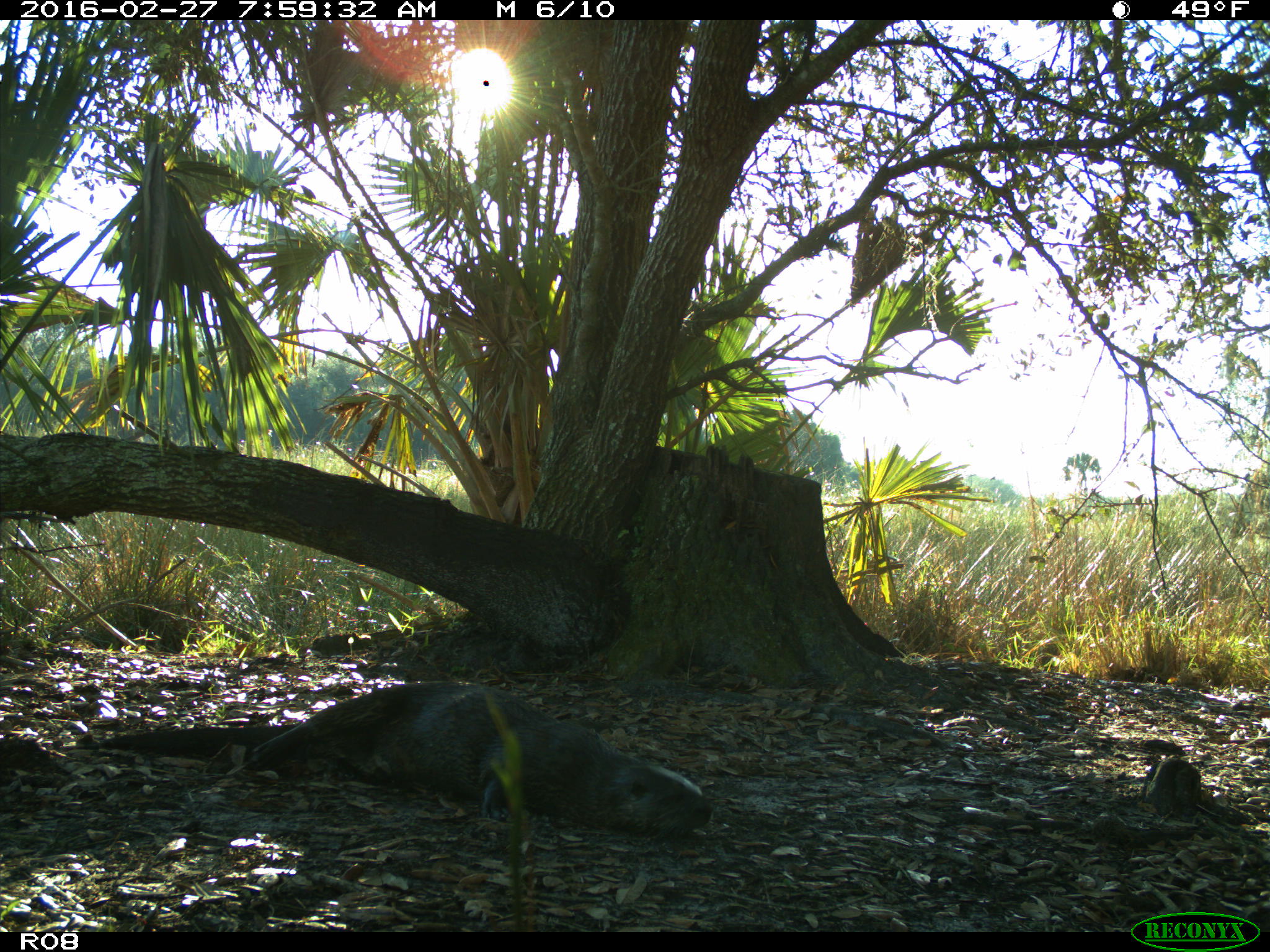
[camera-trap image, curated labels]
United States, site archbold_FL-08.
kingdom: Animalia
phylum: Chordata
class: Mammalia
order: Carnivora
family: Mustelidae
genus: Lontra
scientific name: Lontra canadensis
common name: north american river otter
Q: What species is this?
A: Lontra canadensis (north american river otter).